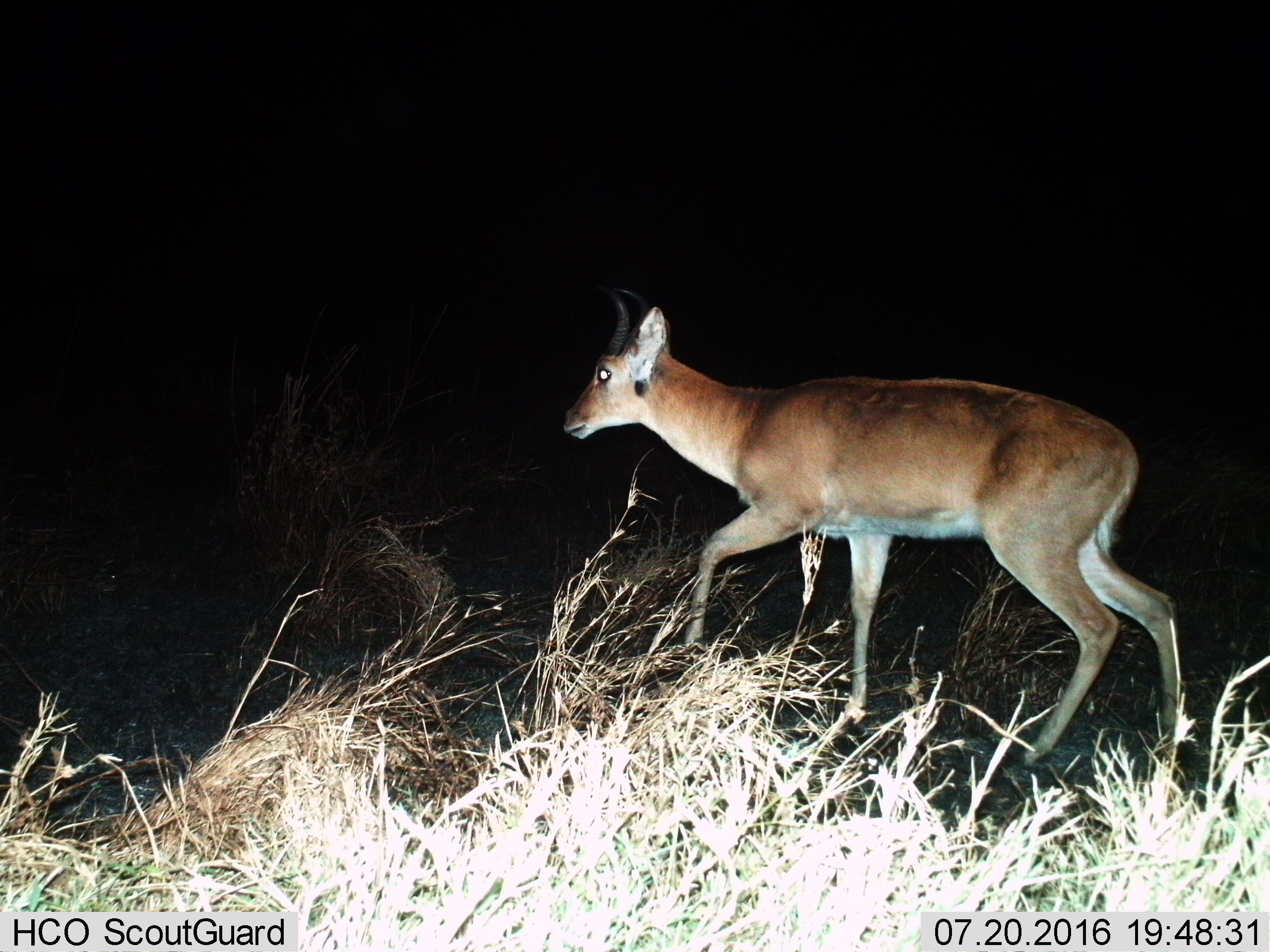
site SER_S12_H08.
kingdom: Animalia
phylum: Chordata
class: Mammalia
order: Artiodactyla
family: Bovidae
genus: Redunca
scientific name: Redunca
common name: reedbuck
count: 1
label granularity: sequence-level